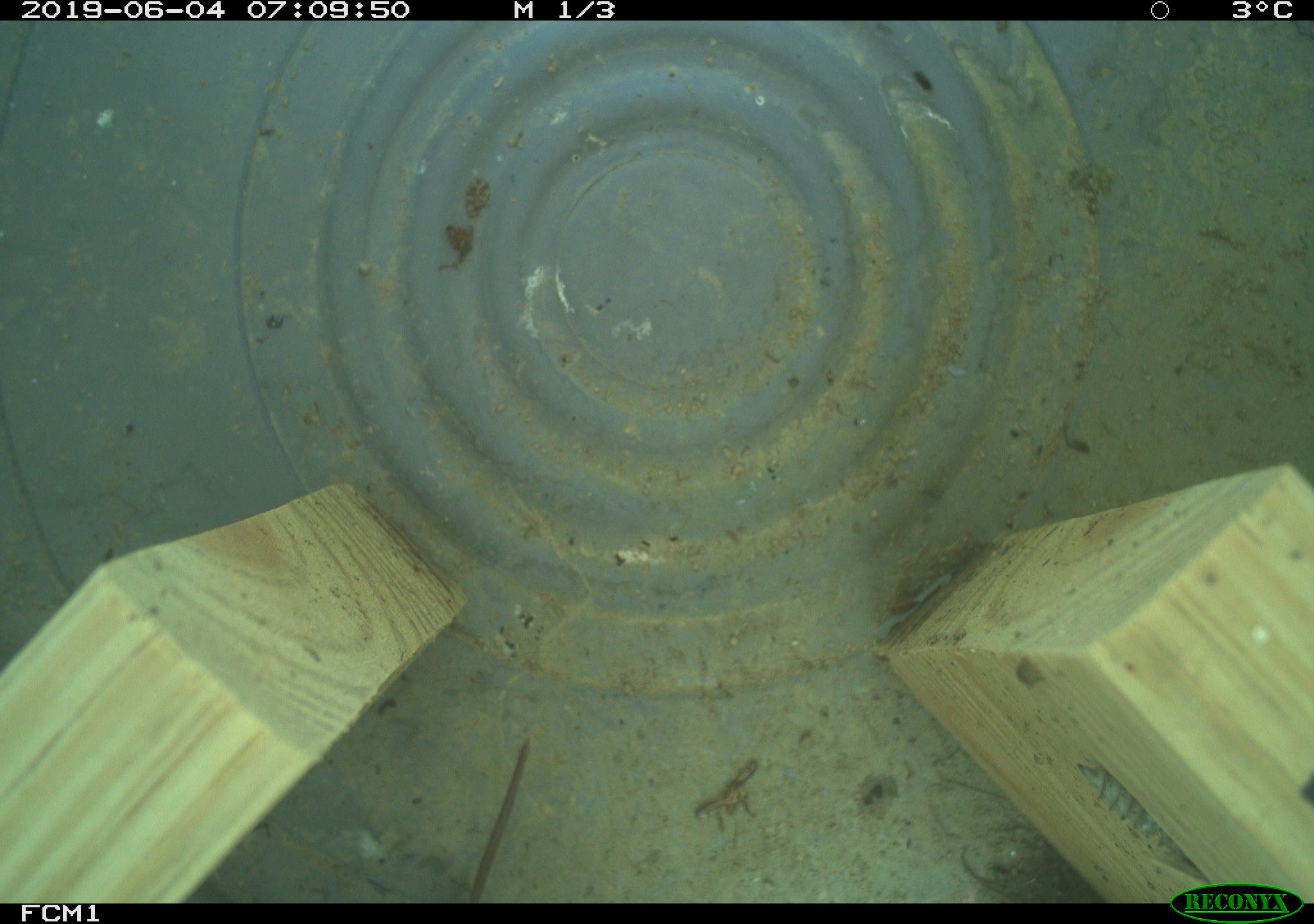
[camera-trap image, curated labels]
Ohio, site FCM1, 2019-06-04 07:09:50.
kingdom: Animalia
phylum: Chordata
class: Mammalia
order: Eulipotyphla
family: Soricidae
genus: Sorex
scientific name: Sorex cinereus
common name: masked shrew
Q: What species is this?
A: Masked shrew (Sorex cinereus).